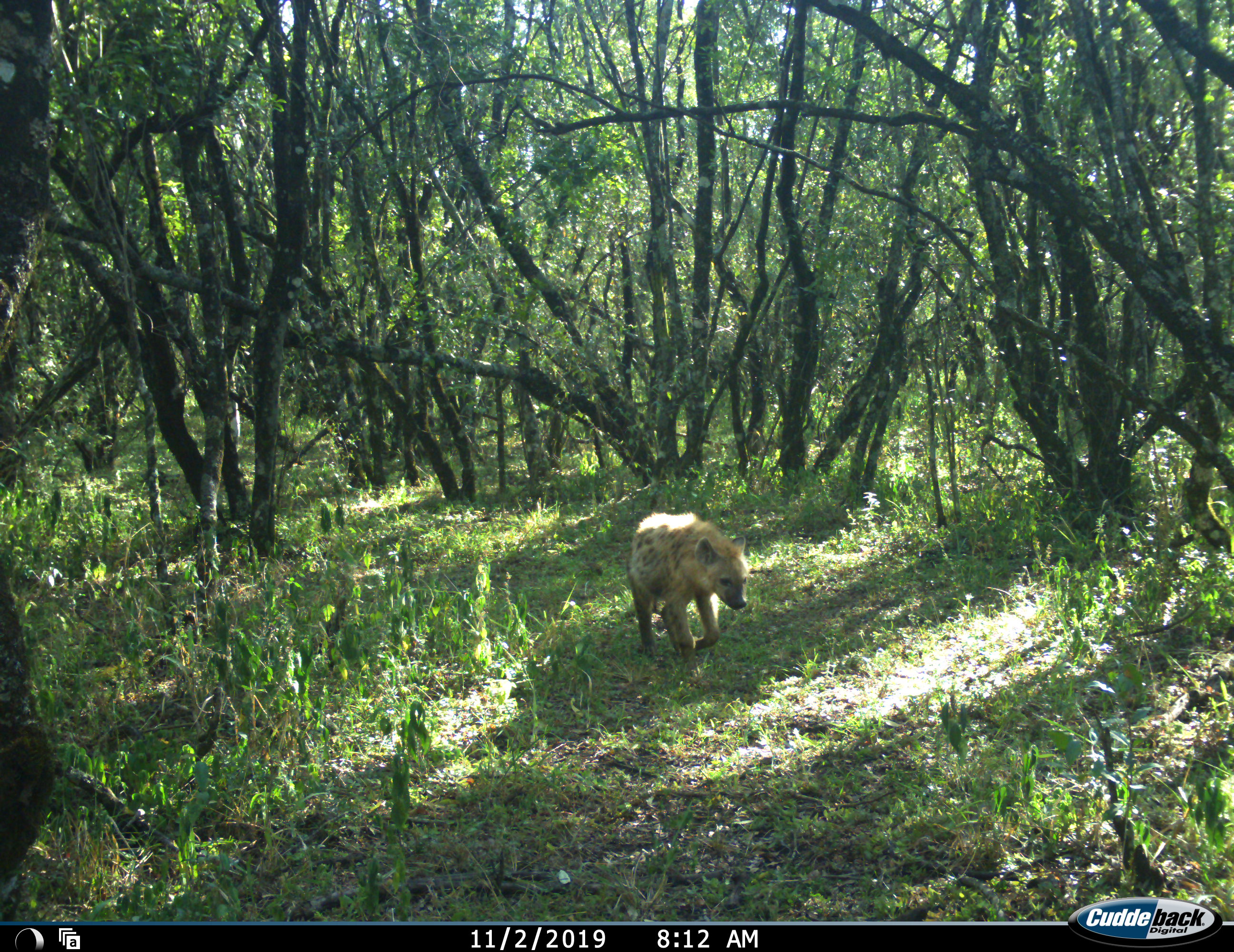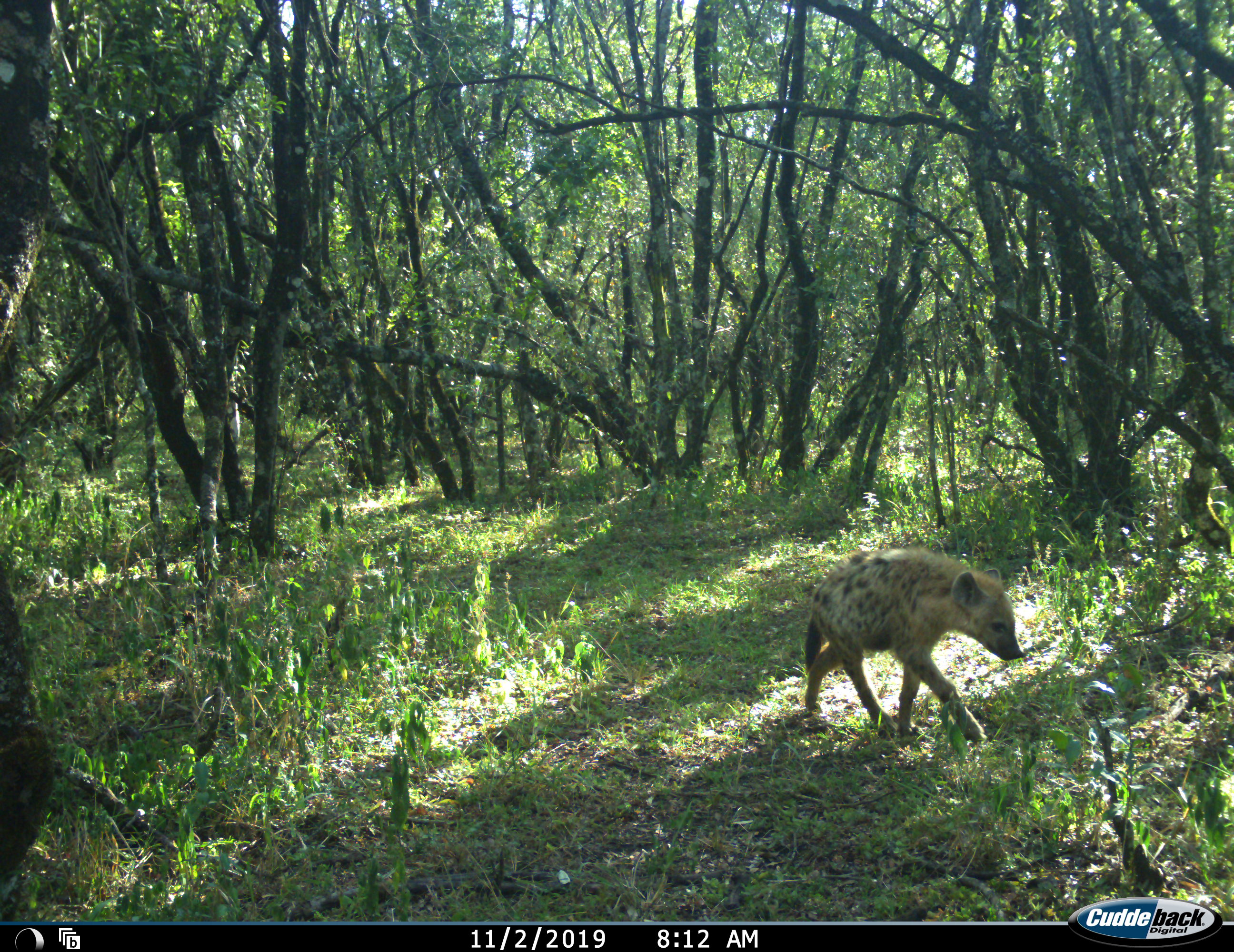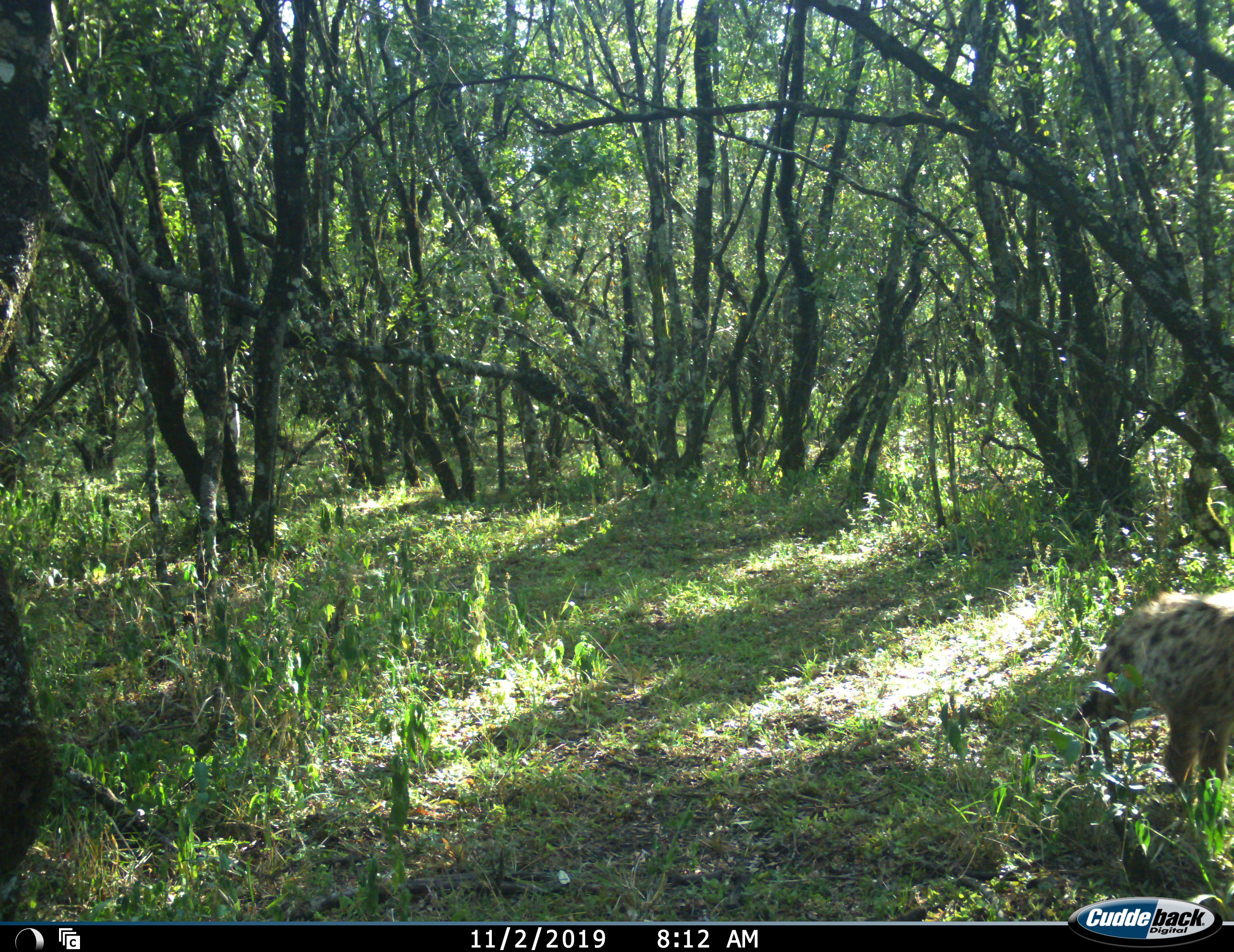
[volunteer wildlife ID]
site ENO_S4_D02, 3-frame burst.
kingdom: Animalia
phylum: Chordata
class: Mammalia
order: Carnivora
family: Hyaenidae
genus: Crocuta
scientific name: Crocuta crocuta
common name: spotted hyena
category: hyenaspotted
Hyenaspotted (spotted hyena) (Crocuta crocuta), count 1. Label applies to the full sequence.